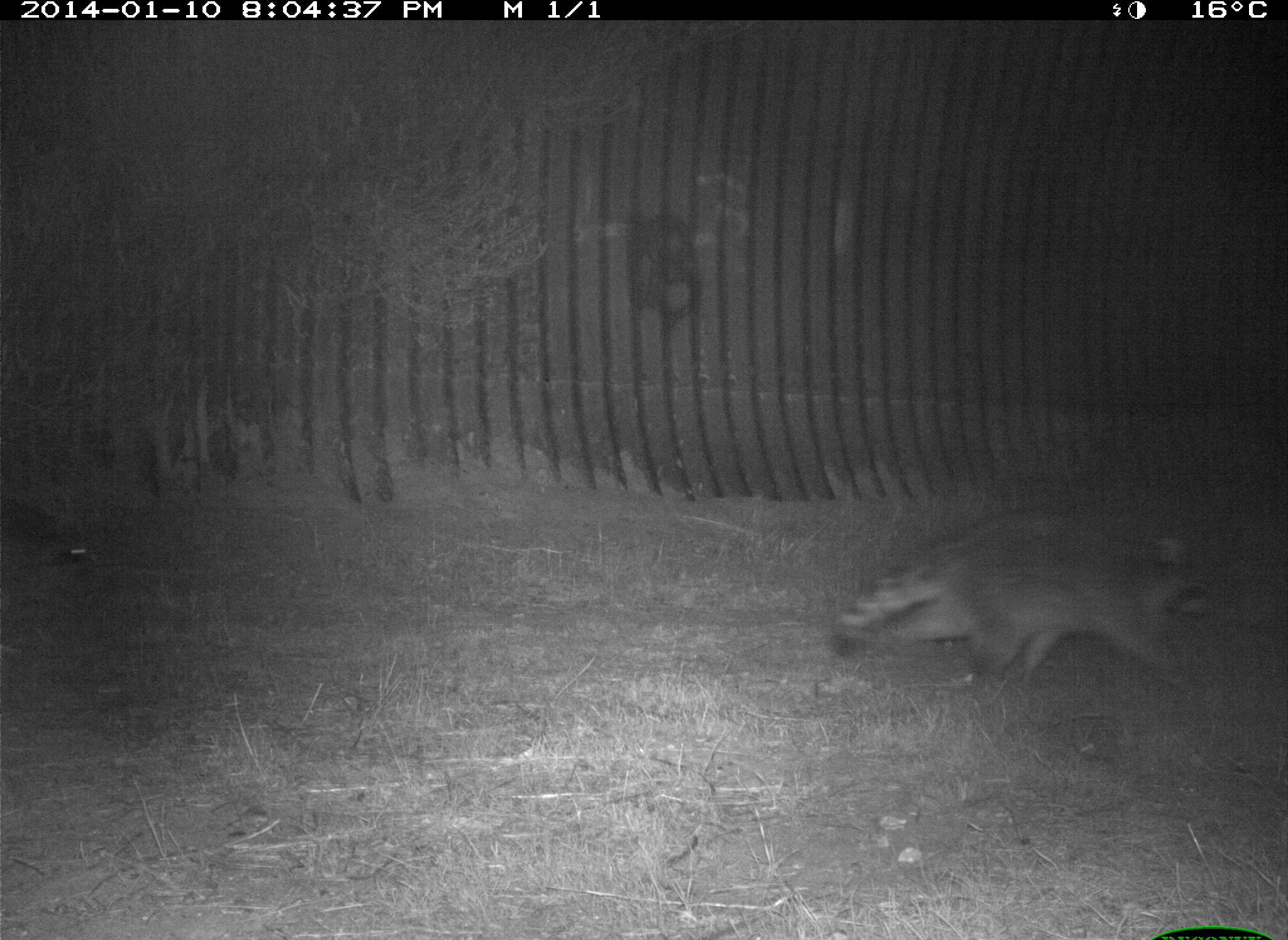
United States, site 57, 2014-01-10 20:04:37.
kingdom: Animalia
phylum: Chordata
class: Mammalia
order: Carnivora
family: Procyonidae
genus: Procyon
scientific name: Procyon lotor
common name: raccoon